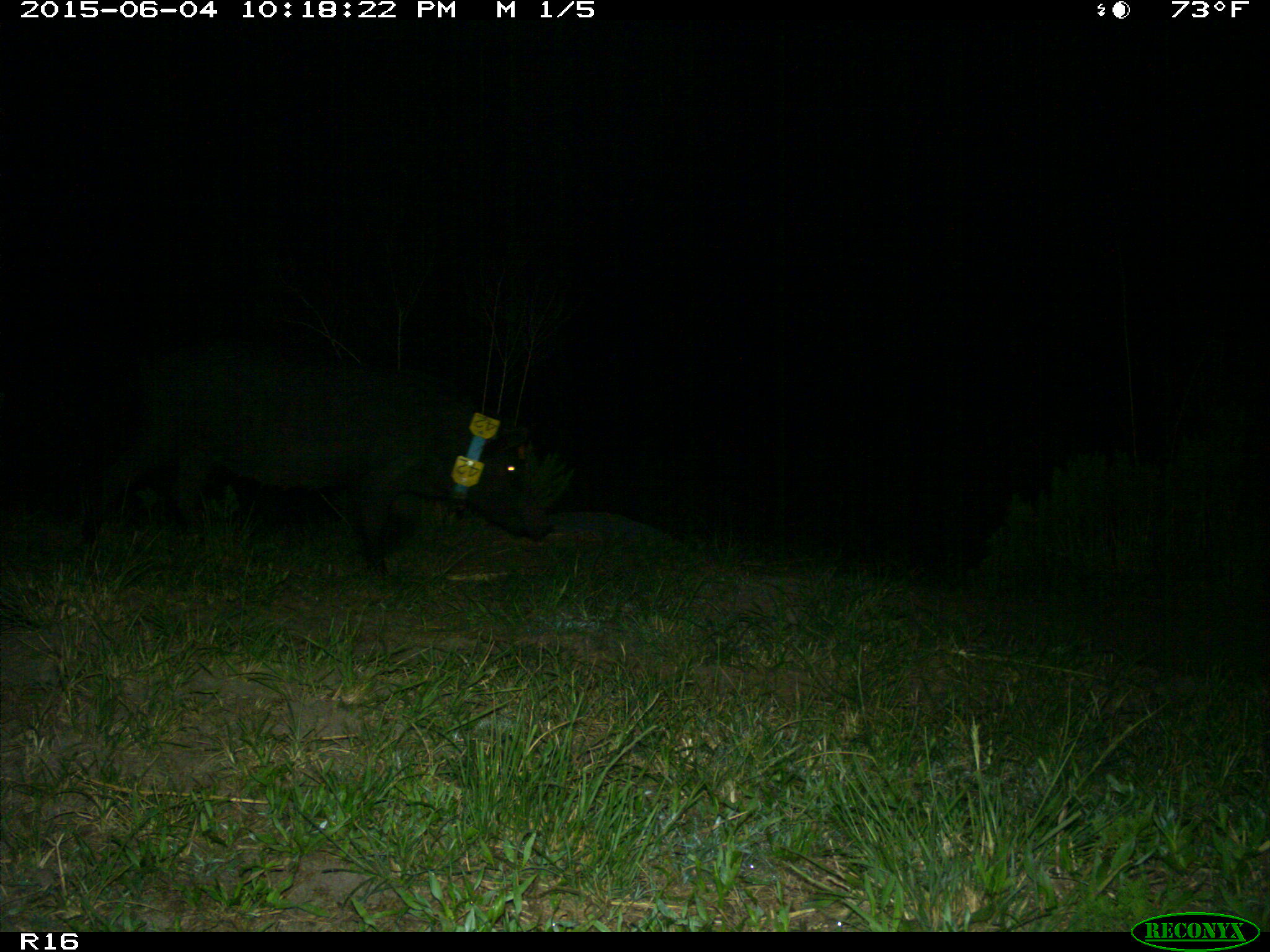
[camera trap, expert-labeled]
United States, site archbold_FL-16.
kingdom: Animalia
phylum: Chordata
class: Mammalia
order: Artiodactyla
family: Suidae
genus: Sus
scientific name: Sus scrofa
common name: wild boar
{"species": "Sus scrofa (wild boar)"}